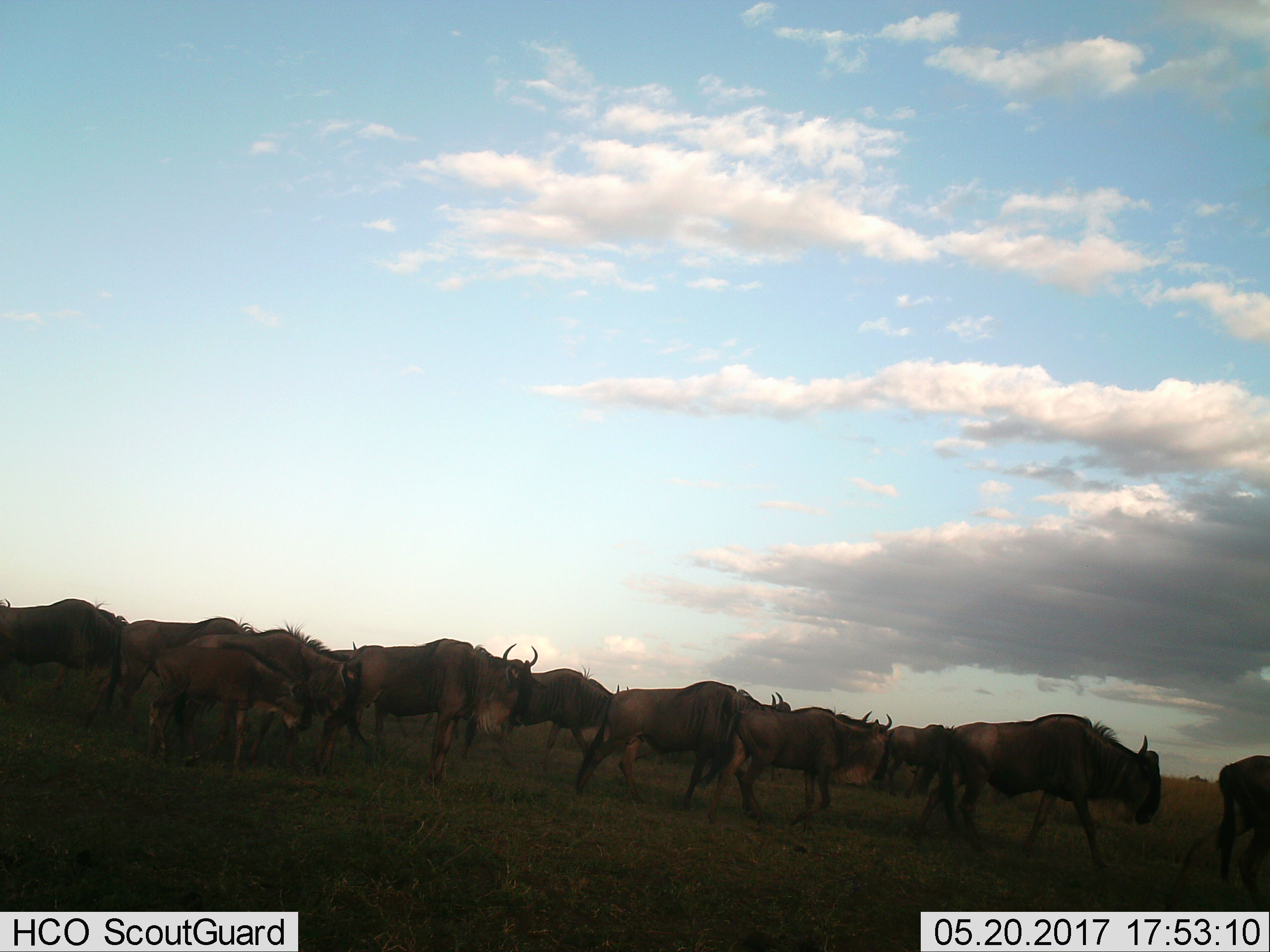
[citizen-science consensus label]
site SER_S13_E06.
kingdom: Animalia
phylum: Chordata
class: Mammalia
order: Artiodactyla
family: Bovidae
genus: Connochaetes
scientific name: Connochaetes taurinus taurinus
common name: blue wildebeest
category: wildebeestblue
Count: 11-50.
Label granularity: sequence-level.